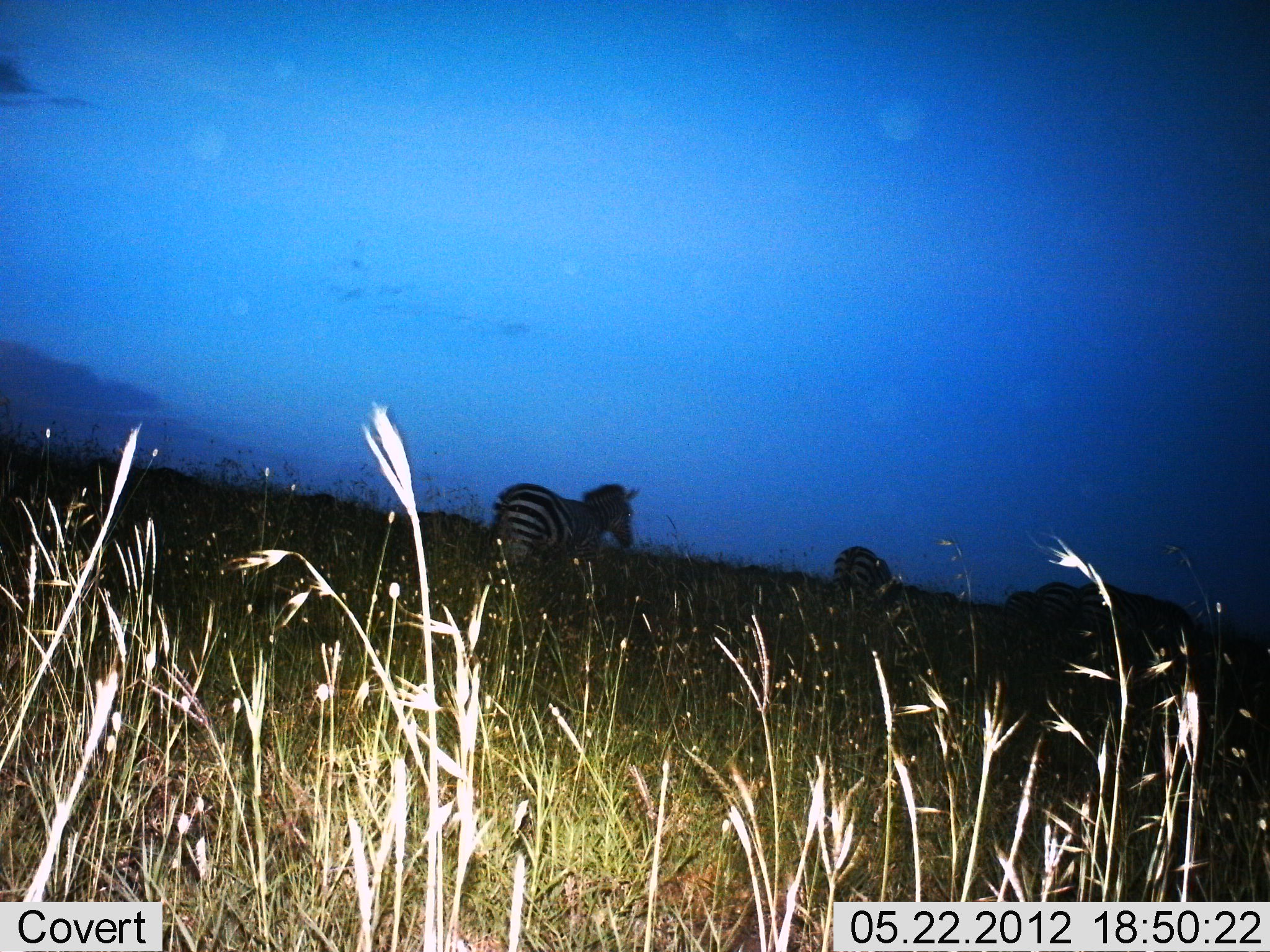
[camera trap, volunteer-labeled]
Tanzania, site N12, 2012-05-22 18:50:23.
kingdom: Animalia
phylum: Chordata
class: Mammalia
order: Perissodactyla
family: Equidae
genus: Equus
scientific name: Equus quagga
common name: plains zebra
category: zebra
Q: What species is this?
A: Zebra (plains zebra) (Equus quagga).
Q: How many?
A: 5.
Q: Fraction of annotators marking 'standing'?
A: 50%.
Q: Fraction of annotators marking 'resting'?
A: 0%.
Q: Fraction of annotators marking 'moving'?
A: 50%.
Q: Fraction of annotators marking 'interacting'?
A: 0%.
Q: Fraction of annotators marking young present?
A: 0%.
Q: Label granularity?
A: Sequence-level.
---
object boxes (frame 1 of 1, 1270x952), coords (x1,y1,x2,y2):
animal: (485,482,641,580); (1073,582,1197,643); (832,546,898,606); (1029,581,1078,632); (1004,590,1034,627)